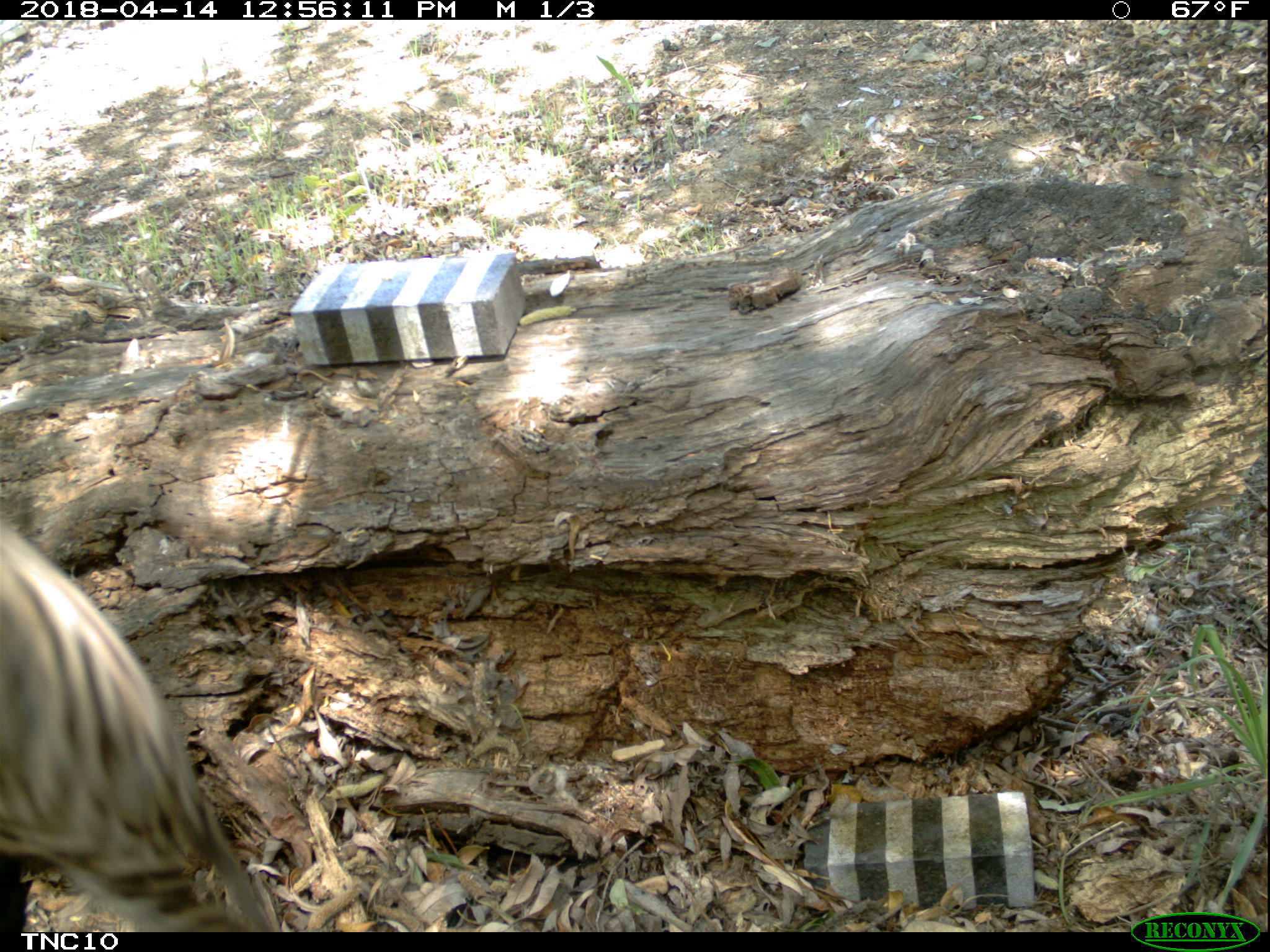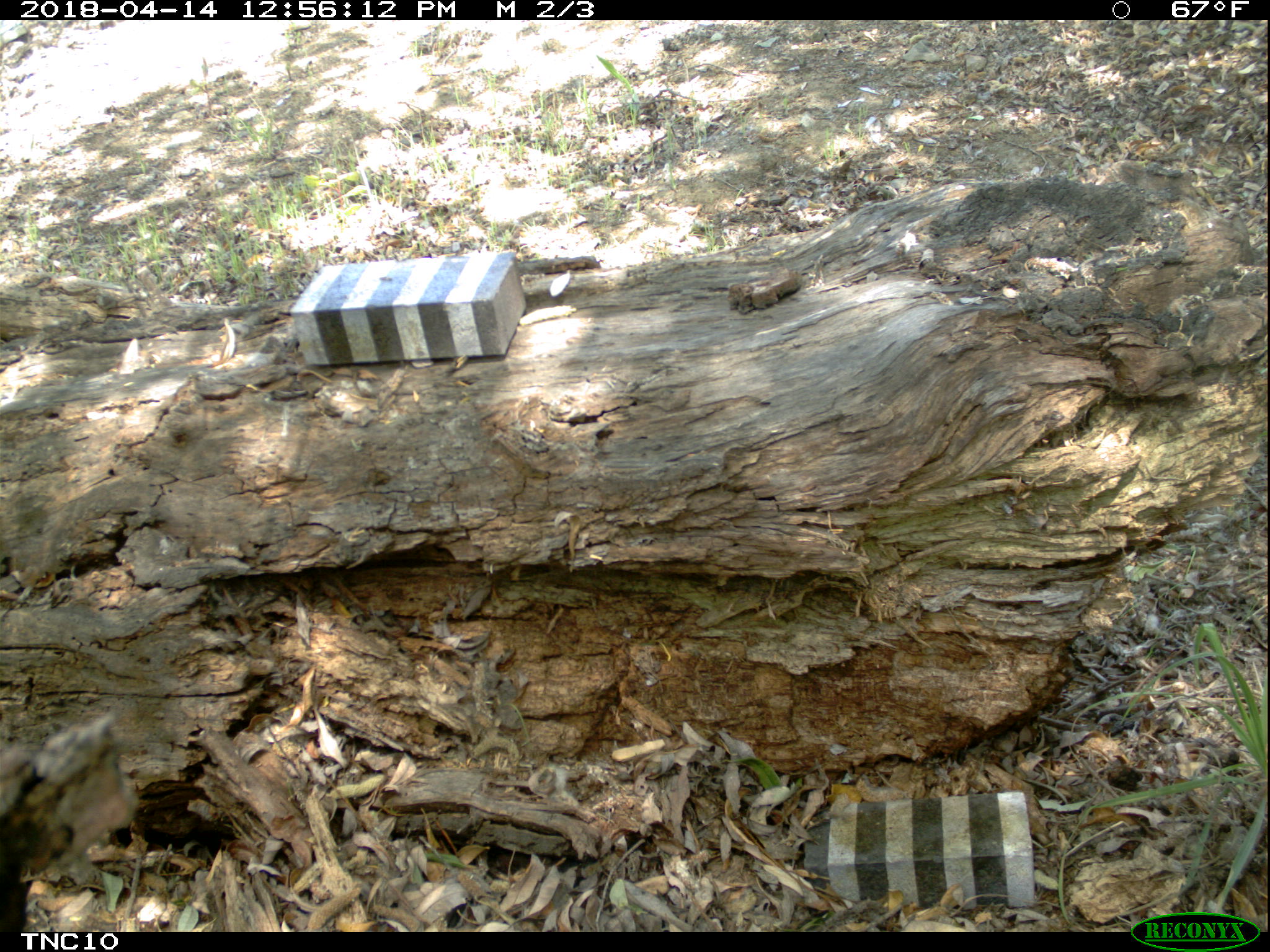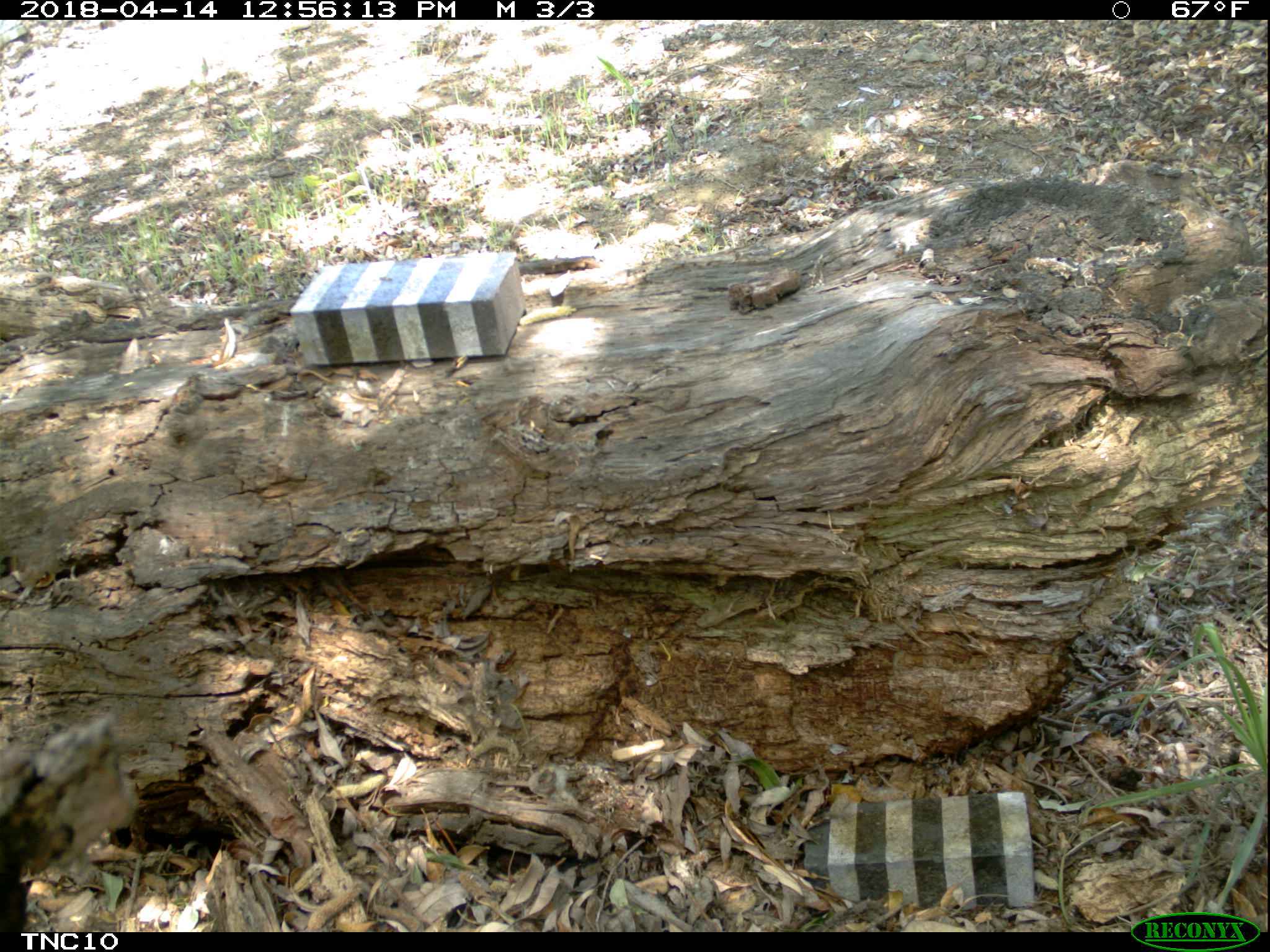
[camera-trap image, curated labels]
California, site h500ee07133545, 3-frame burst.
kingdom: Animalia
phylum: Chordata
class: Aves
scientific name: Aves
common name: bird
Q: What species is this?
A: Bird (Aves).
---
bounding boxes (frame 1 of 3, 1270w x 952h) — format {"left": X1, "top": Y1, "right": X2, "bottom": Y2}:
bird: {"left": 0, "top": 522, "right": 273, "bottom": 932}